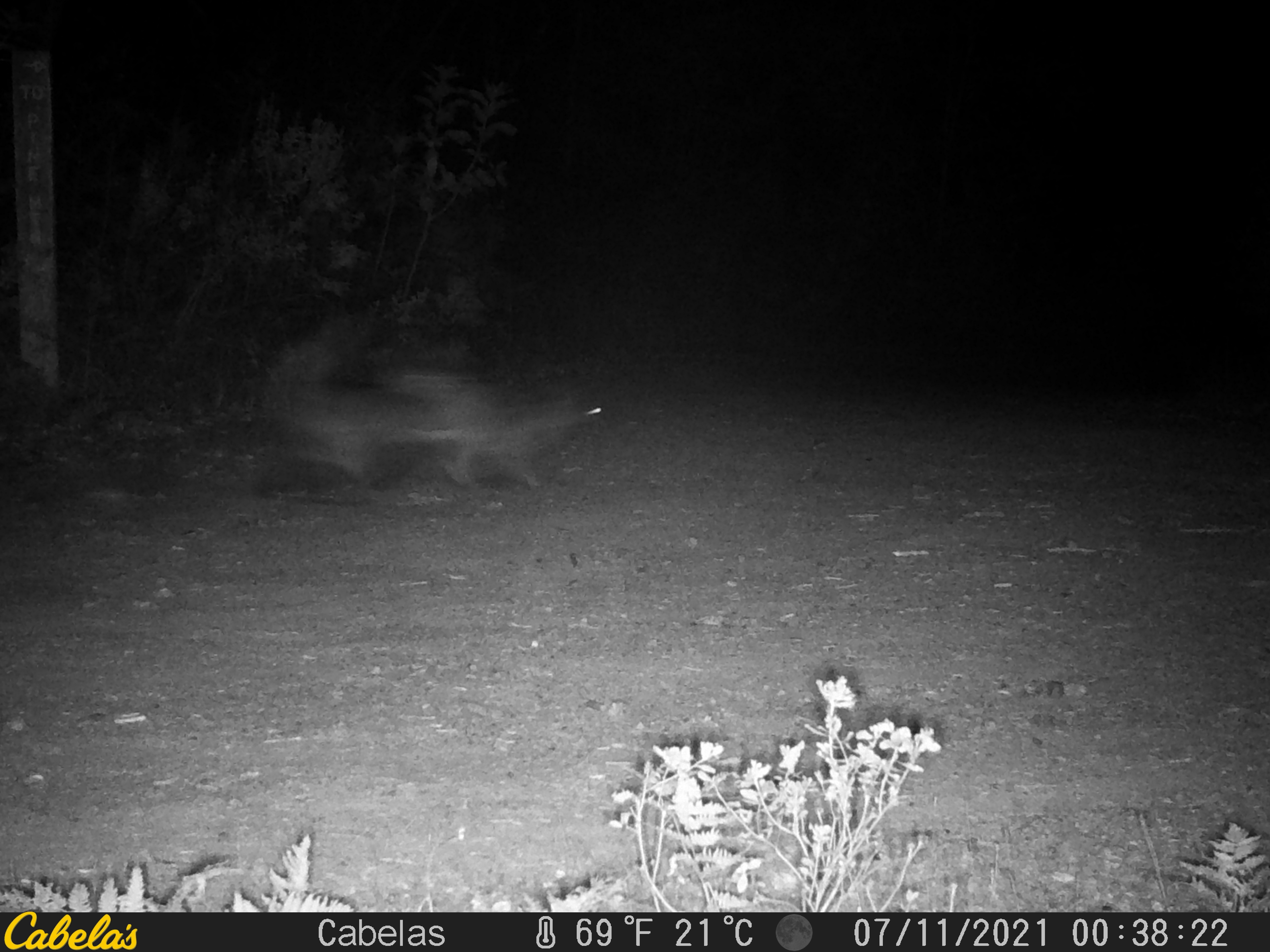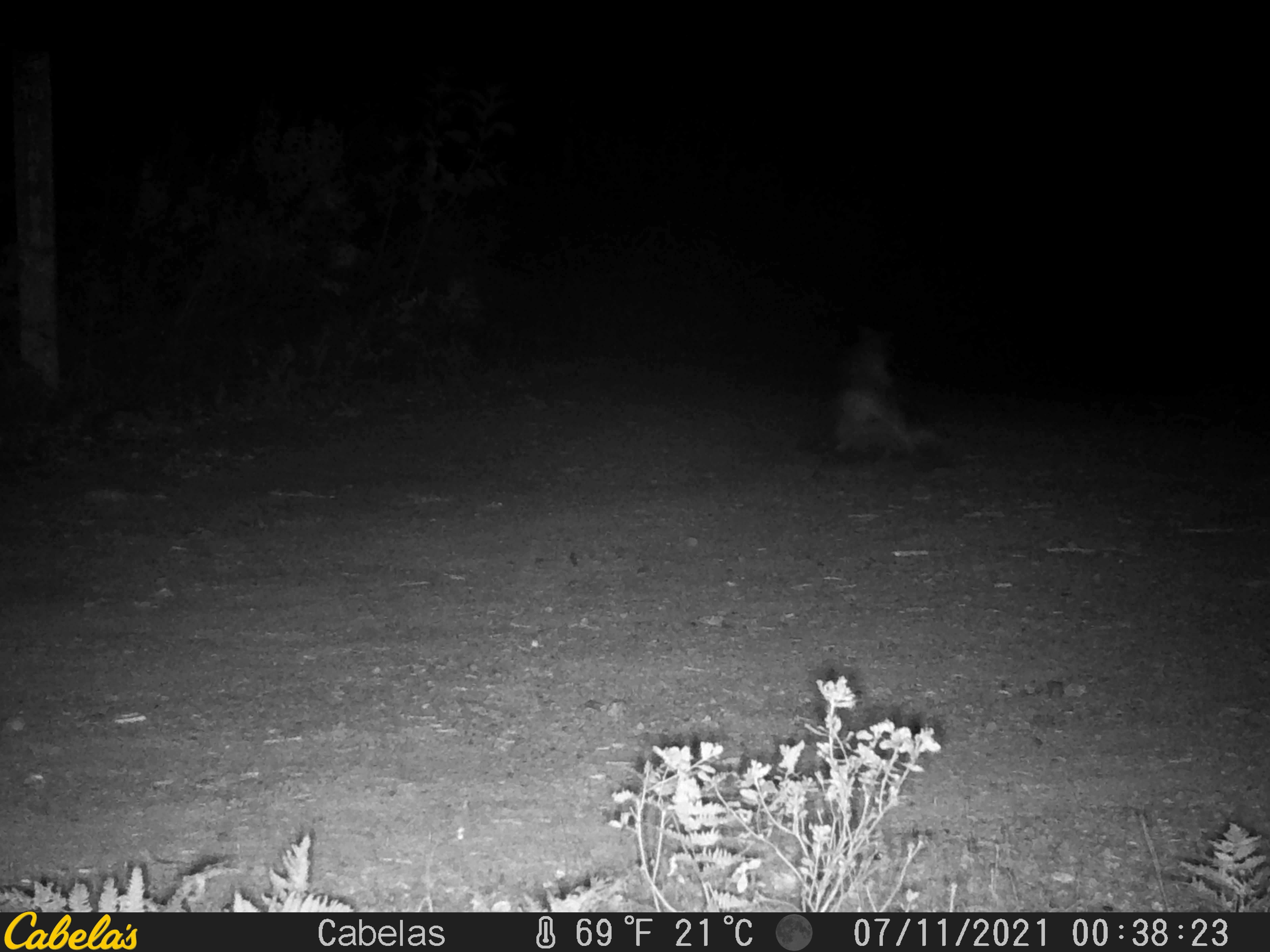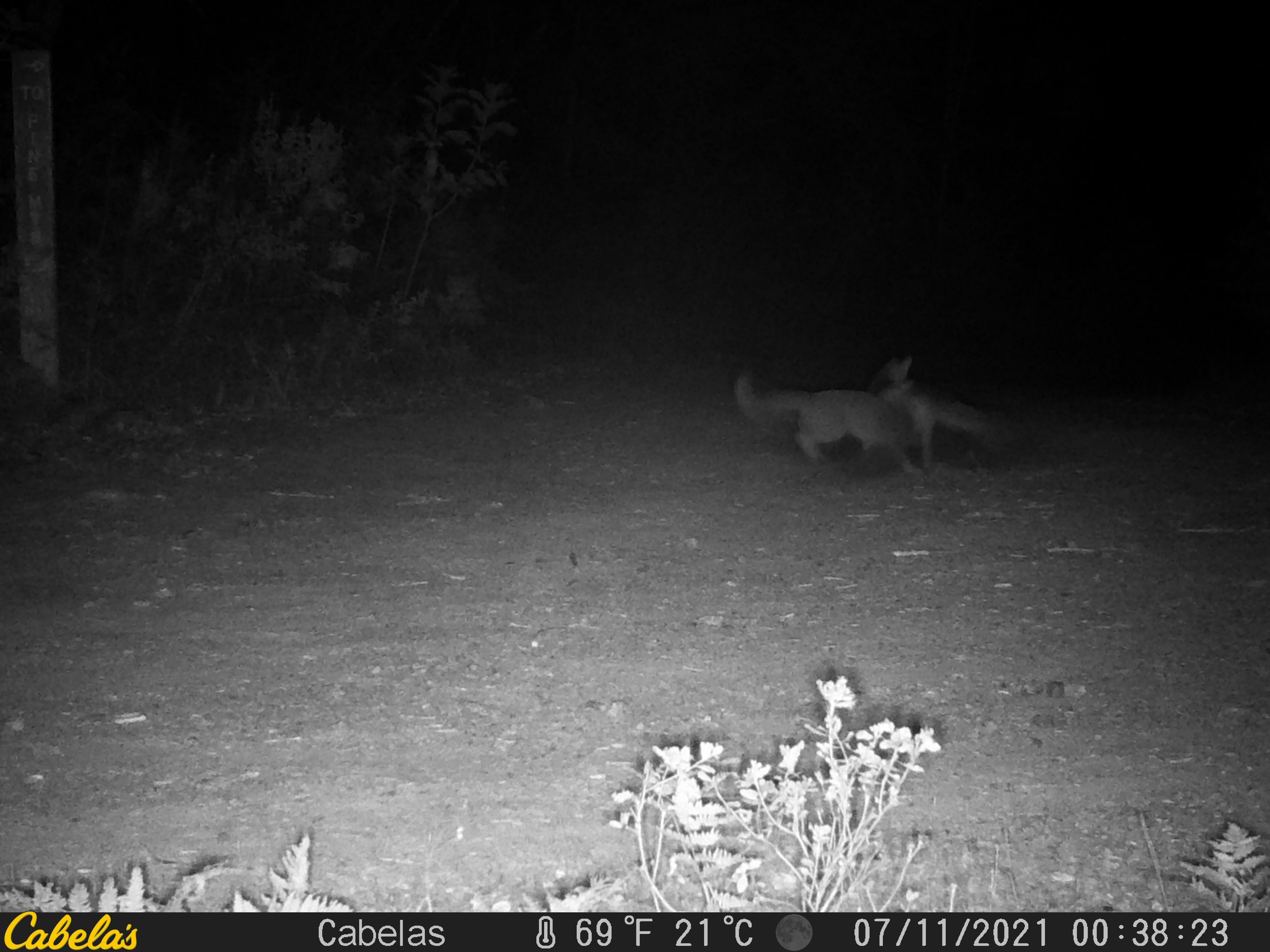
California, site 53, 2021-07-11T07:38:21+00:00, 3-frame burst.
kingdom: Animalia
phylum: Chordata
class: Mammalia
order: Carnivora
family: Canidae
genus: Urocyon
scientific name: Urocyon cinereoargenteus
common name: gray fox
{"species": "gray fox (Urocyon cinereoargenteus)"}